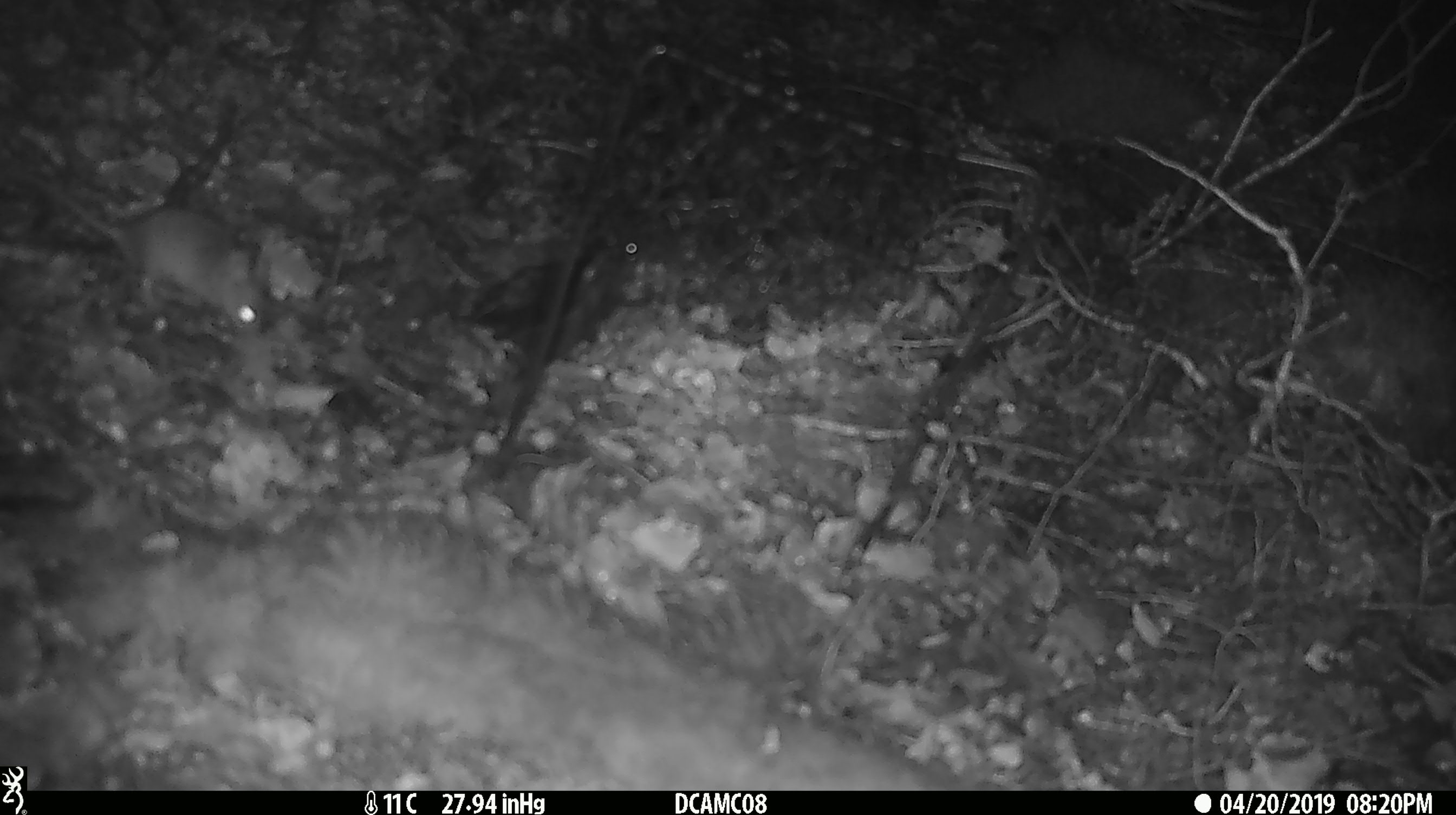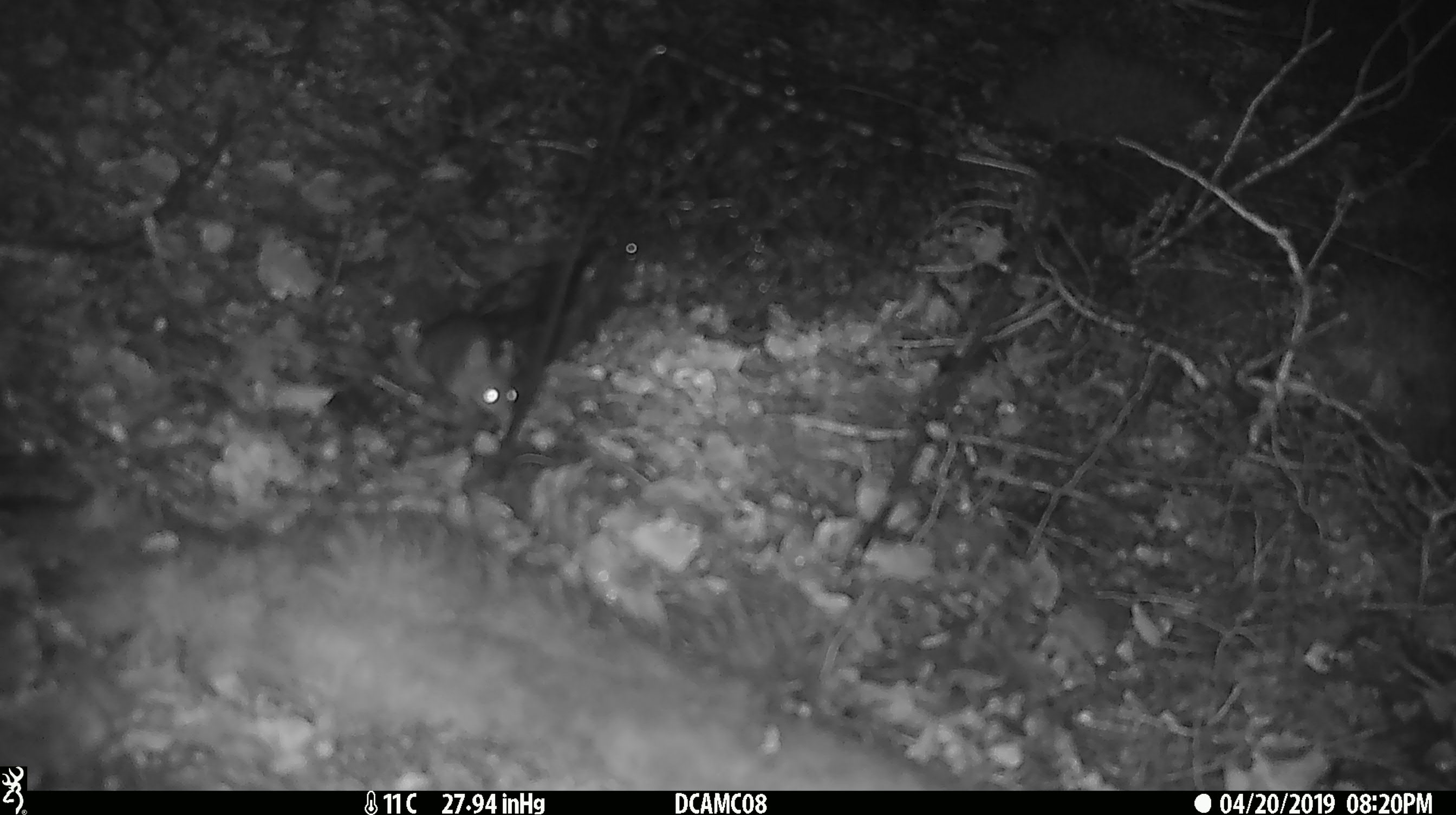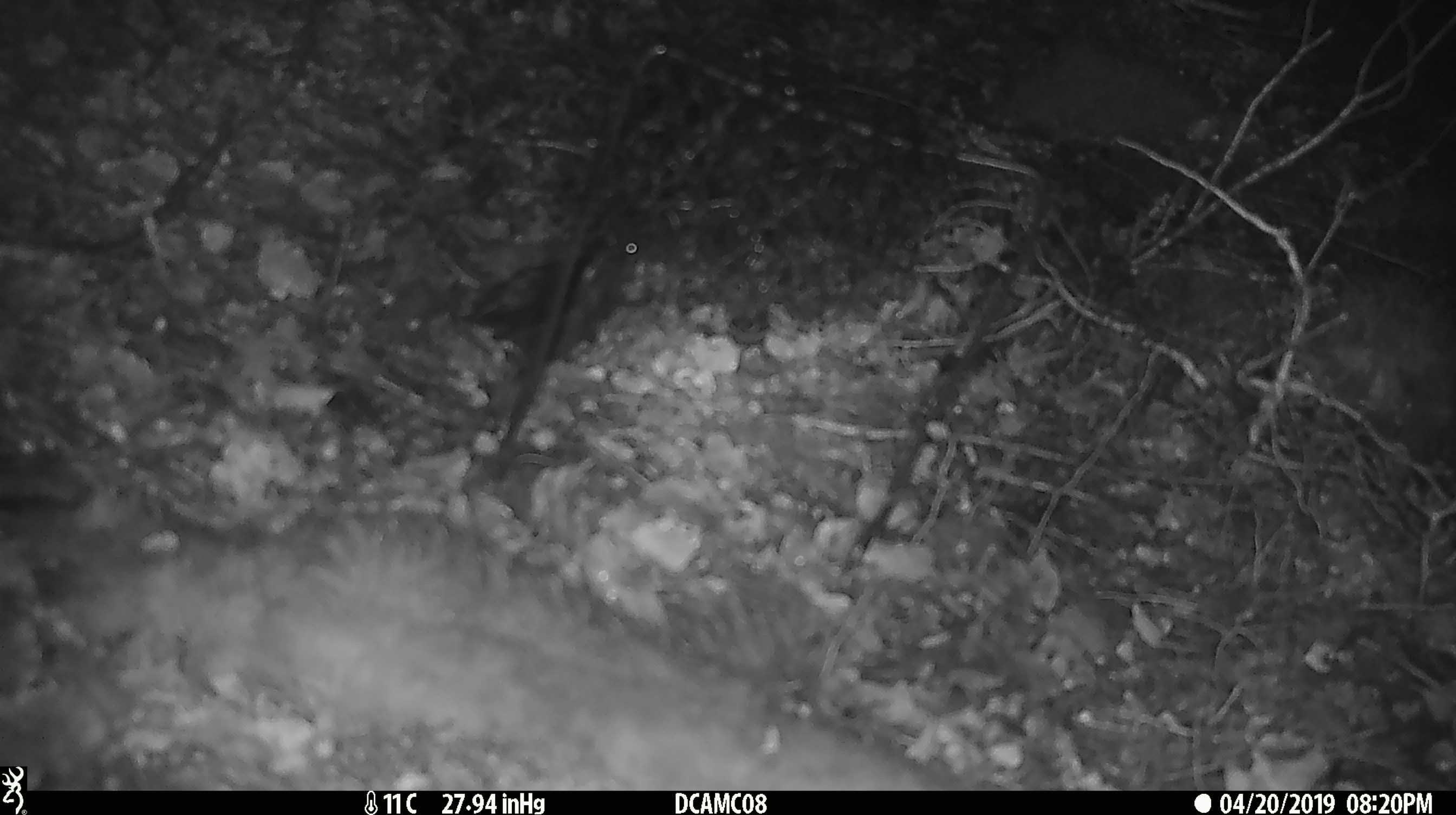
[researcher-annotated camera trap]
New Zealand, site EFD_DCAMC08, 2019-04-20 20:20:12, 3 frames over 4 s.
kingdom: Animalia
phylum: Chordata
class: Mammalia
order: Rodentia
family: Muridae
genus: Mus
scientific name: Mus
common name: mouse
Mouse (Mus).